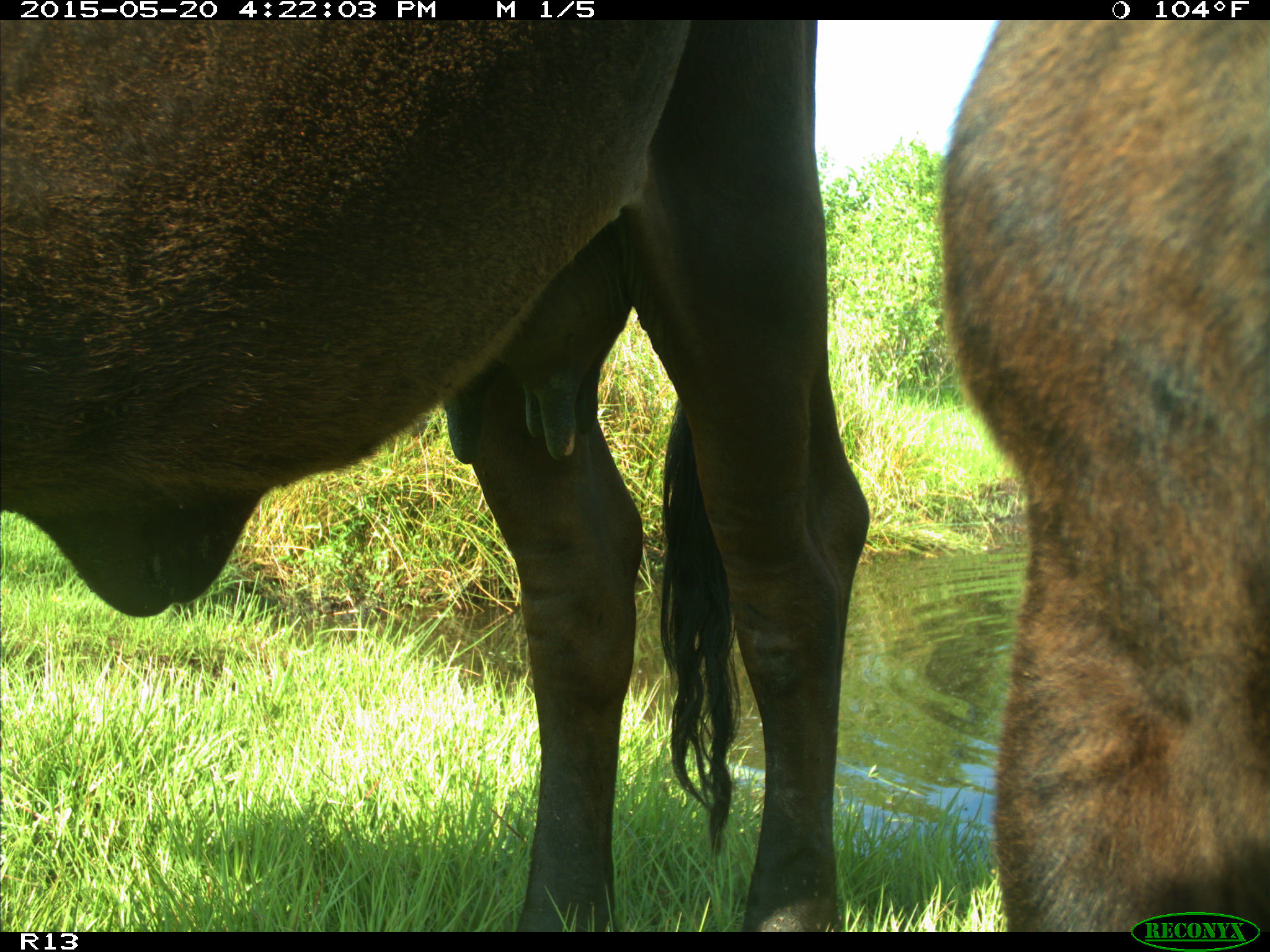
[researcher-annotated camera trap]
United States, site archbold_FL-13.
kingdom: Animalia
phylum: Chordata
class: Mammalia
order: Artiodactyla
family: Bovidae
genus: Bos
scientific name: Bos taurus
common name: domestic cow